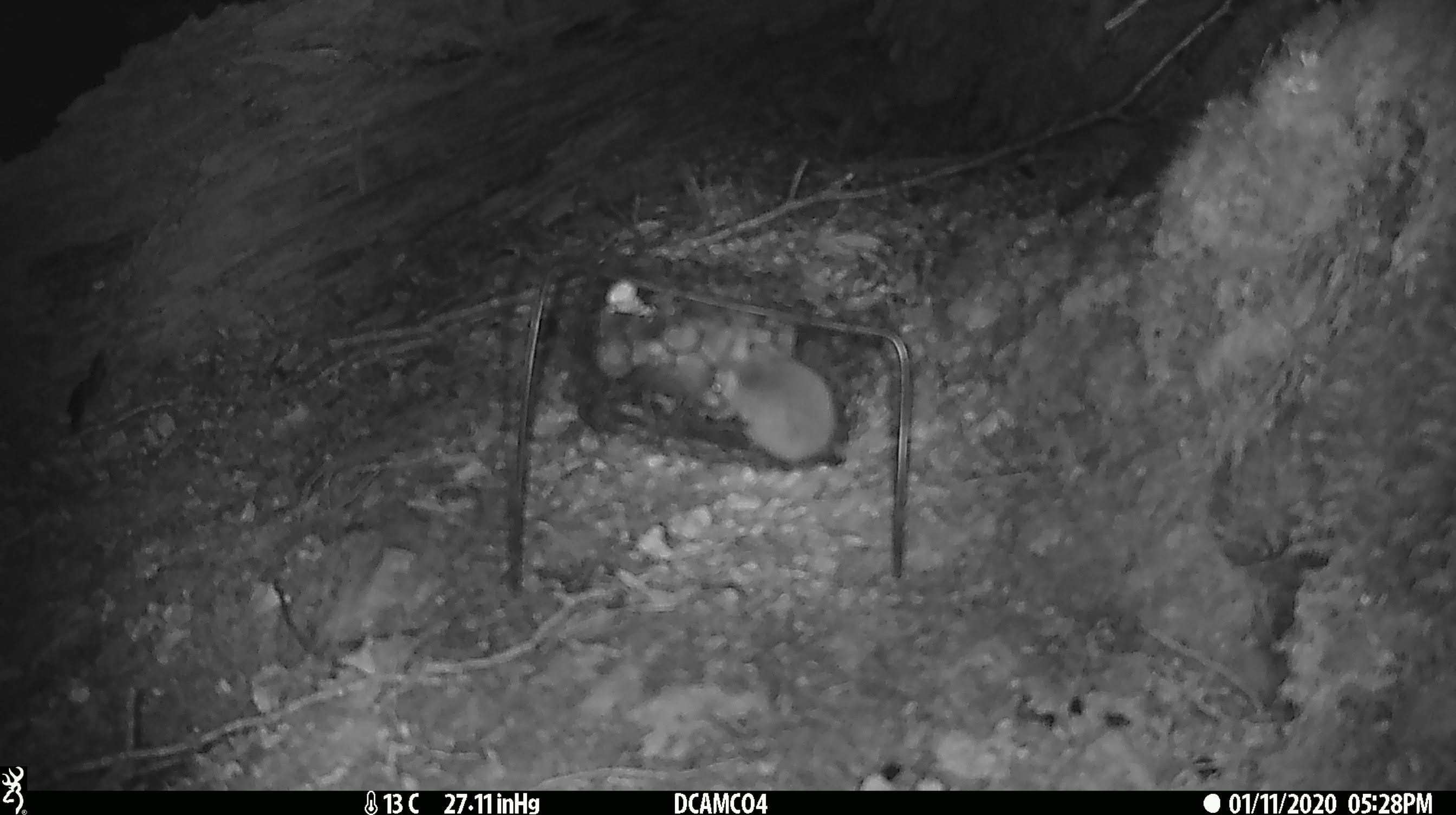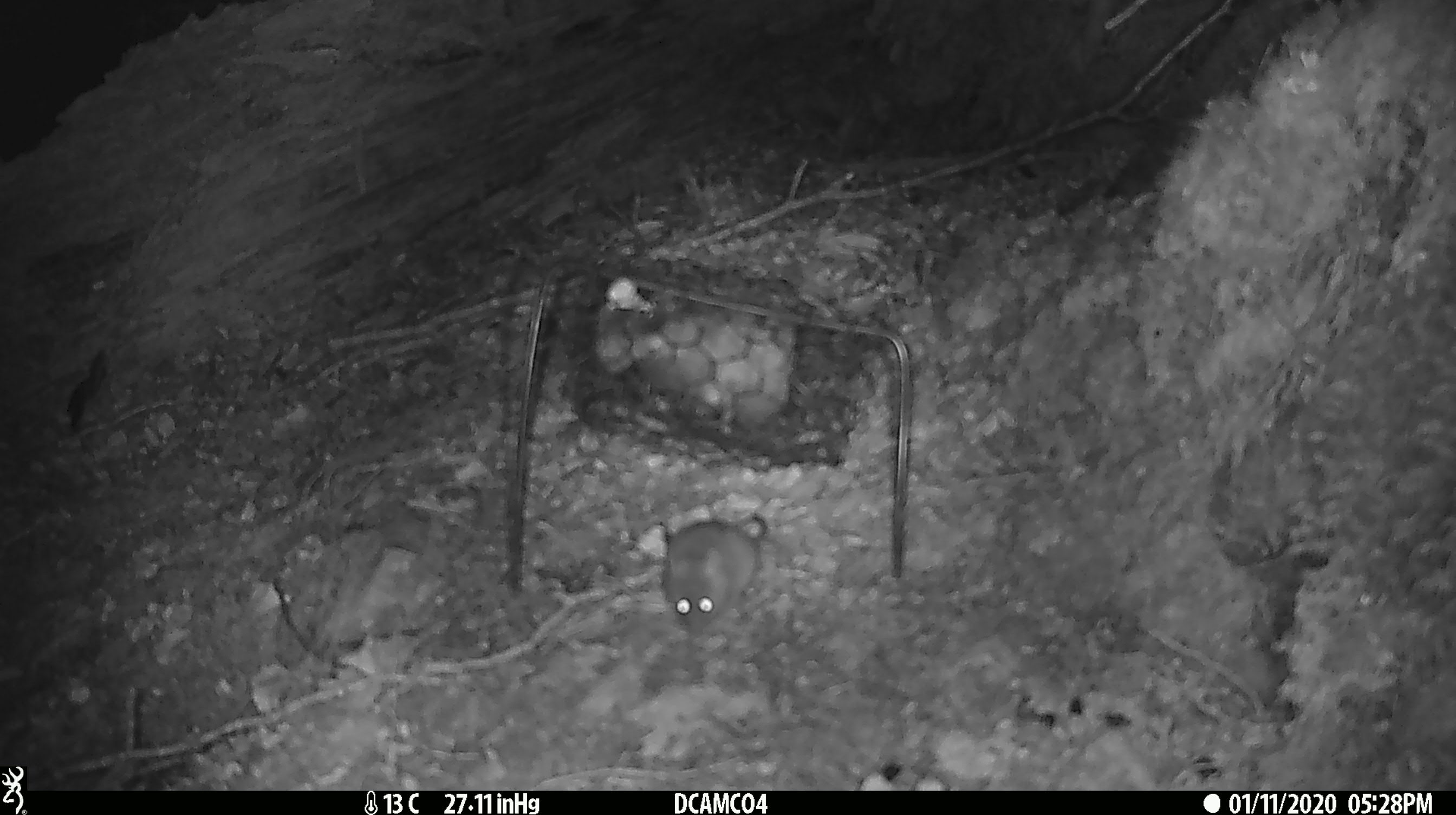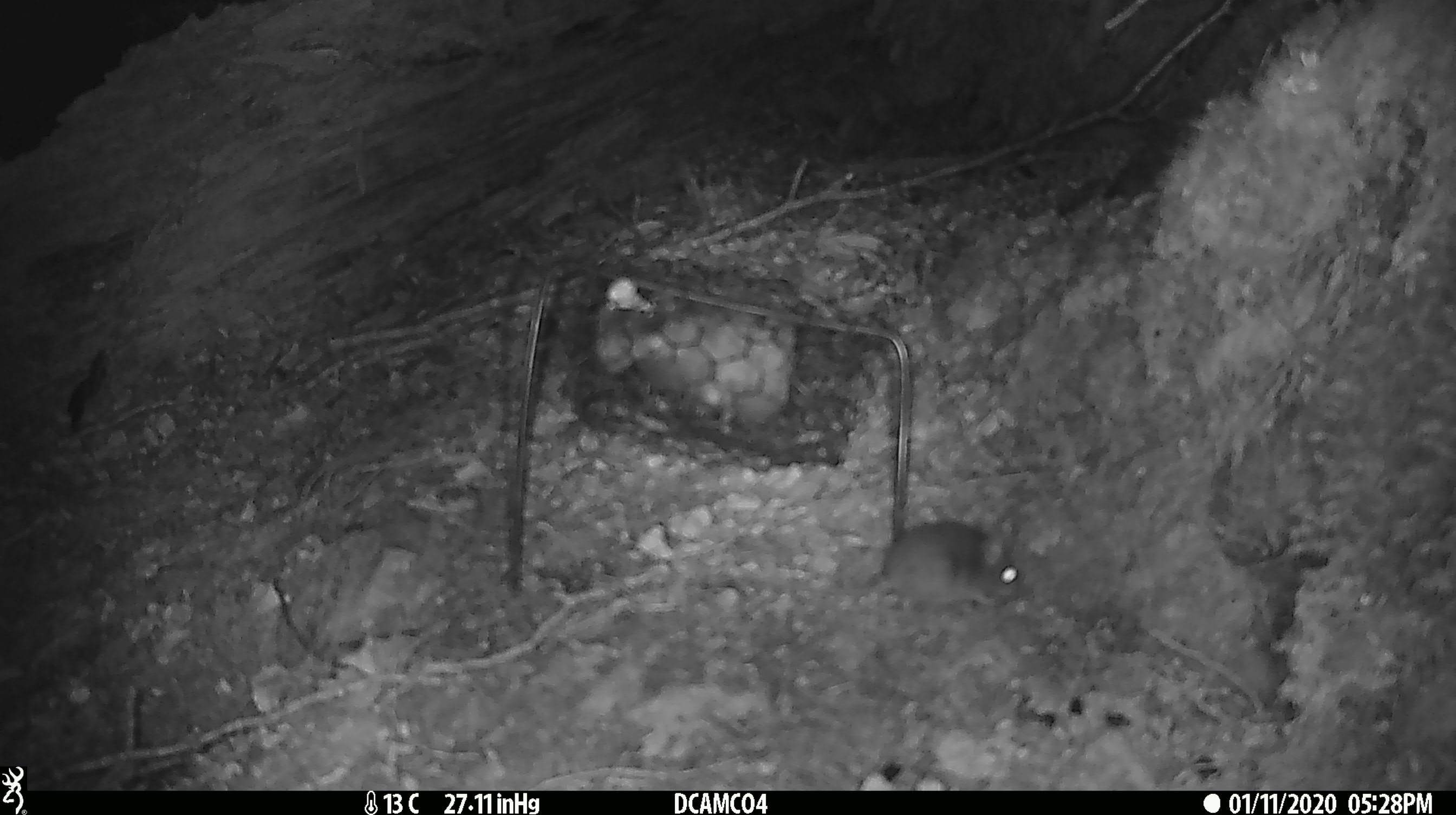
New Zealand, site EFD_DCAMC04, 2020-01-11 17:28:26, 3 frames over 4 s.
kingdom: Animalia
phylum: Chordata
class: Mammalia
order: Rodentia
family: Muridae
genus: Mus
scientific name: Mus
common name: mouse